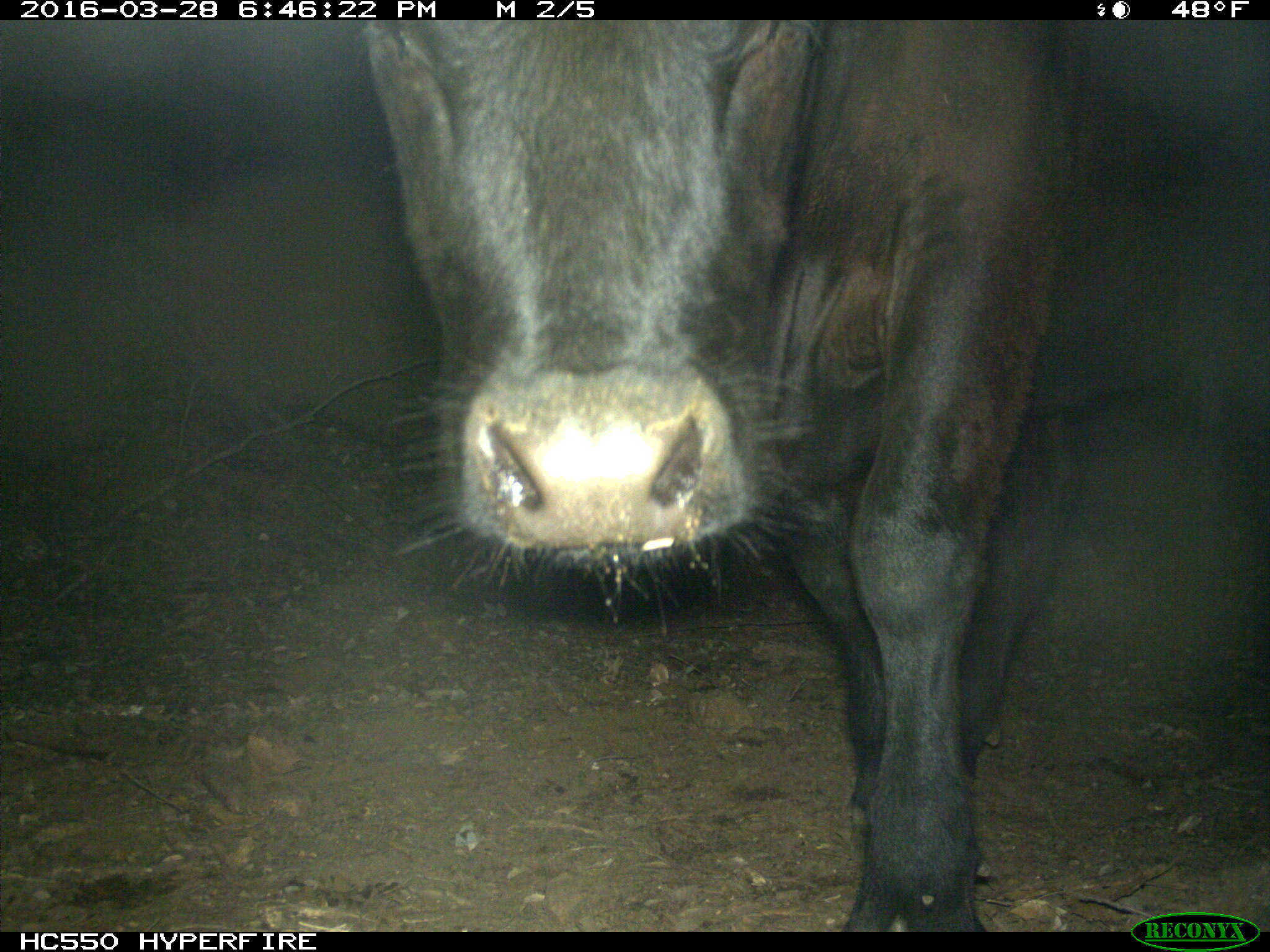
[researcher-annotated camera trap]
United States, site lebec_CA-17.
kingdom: Animalia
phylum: Chordata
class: Mammalia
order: Artiodactyla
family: Bovidae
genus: Bos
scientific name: Bos taurus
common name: domestic cow